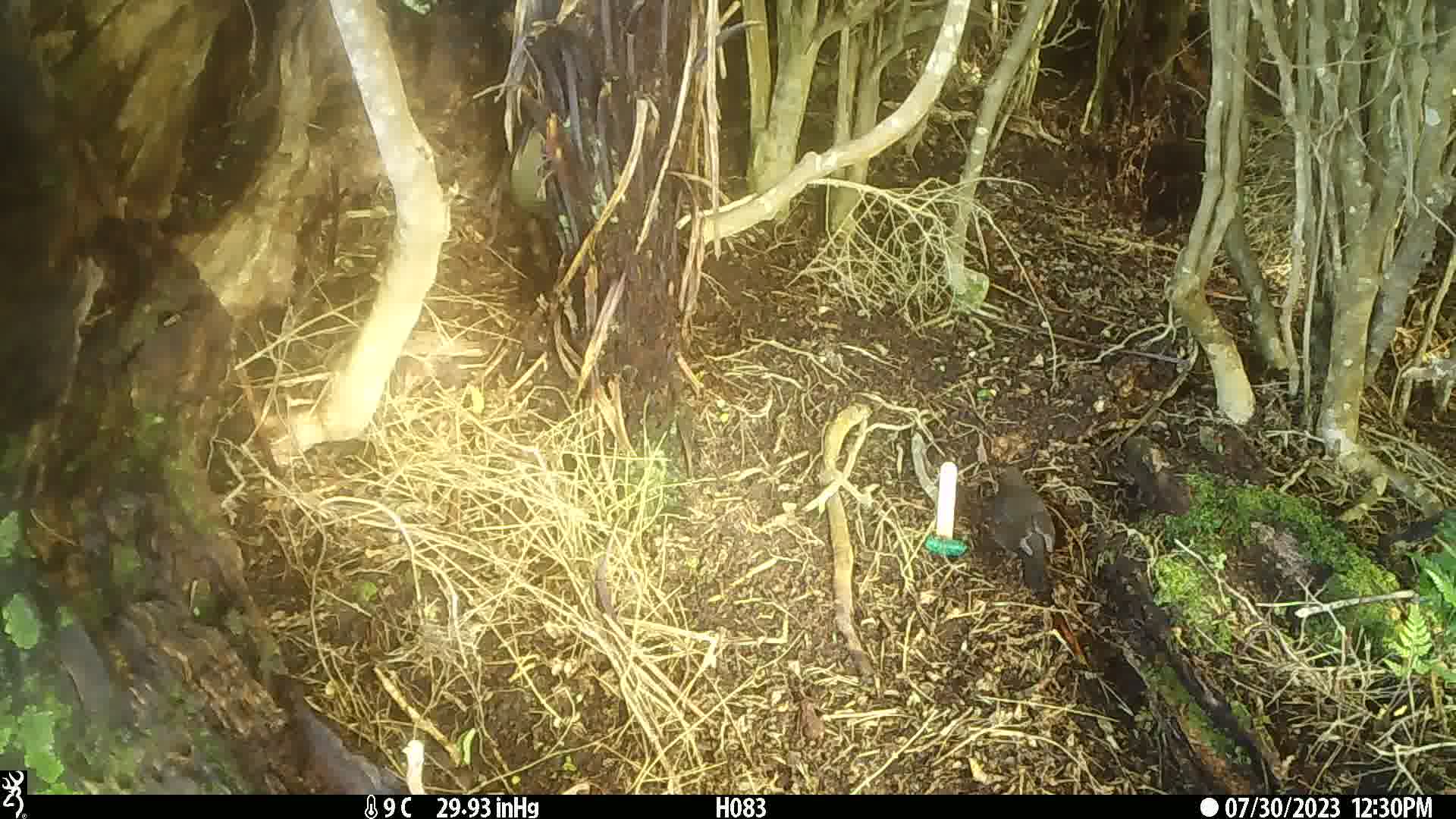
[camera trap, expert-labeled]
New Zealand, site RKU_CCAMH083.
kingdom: Animalia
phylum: Chordata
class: Aves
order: Passeriformes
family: Turdidae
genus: Turdus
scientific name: Turdus philomelos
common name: song thrush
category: thrush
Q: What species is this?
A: Thrush (song thrush) (Turdus philomelos).